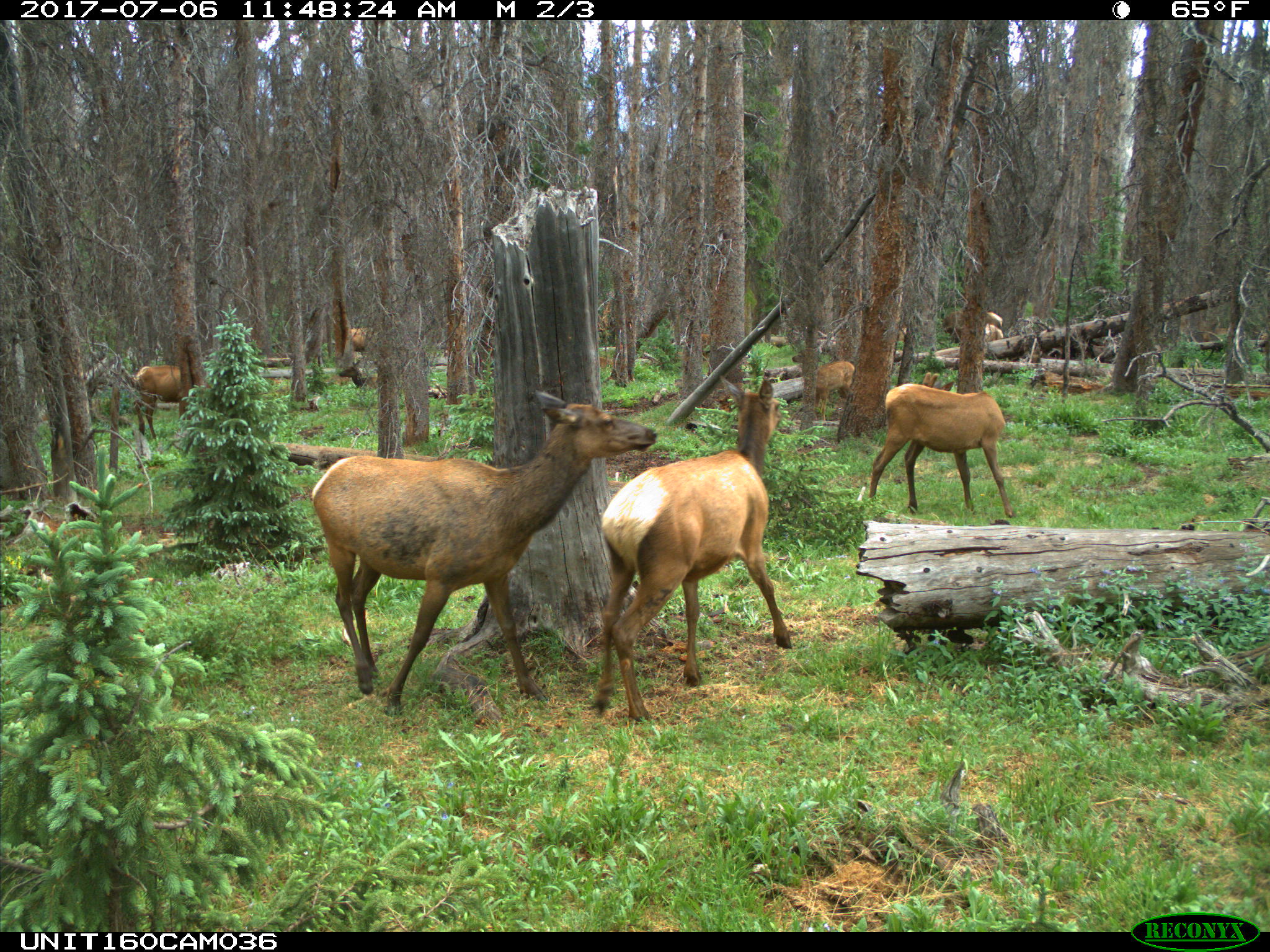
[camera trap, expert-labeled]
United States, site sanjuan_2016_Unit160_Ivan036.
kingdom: Animalia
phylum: Chordata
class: Mammalia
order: Artiodactyla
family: Cervidae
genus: Cervus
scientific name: Cervus elaphus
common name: red deer